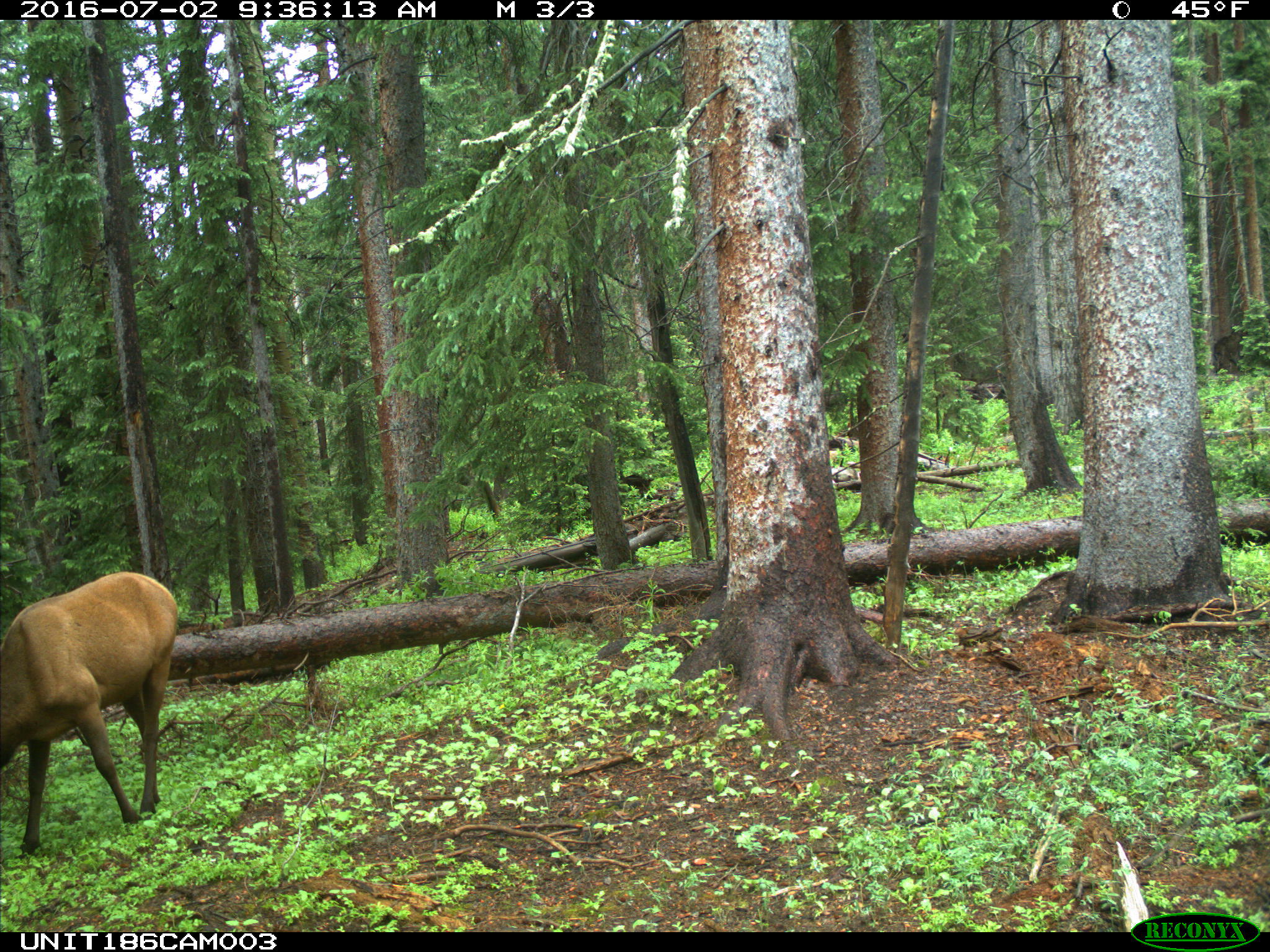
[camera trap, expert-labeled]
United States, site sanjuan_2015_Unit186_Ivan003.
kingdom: Animalia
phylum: Chordata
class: Mammalia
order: Artiodactyla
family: Cervidae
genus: Cervus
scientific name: Cervus elaphus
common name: red deer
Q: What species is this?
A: Cervus elaphus (red deer).